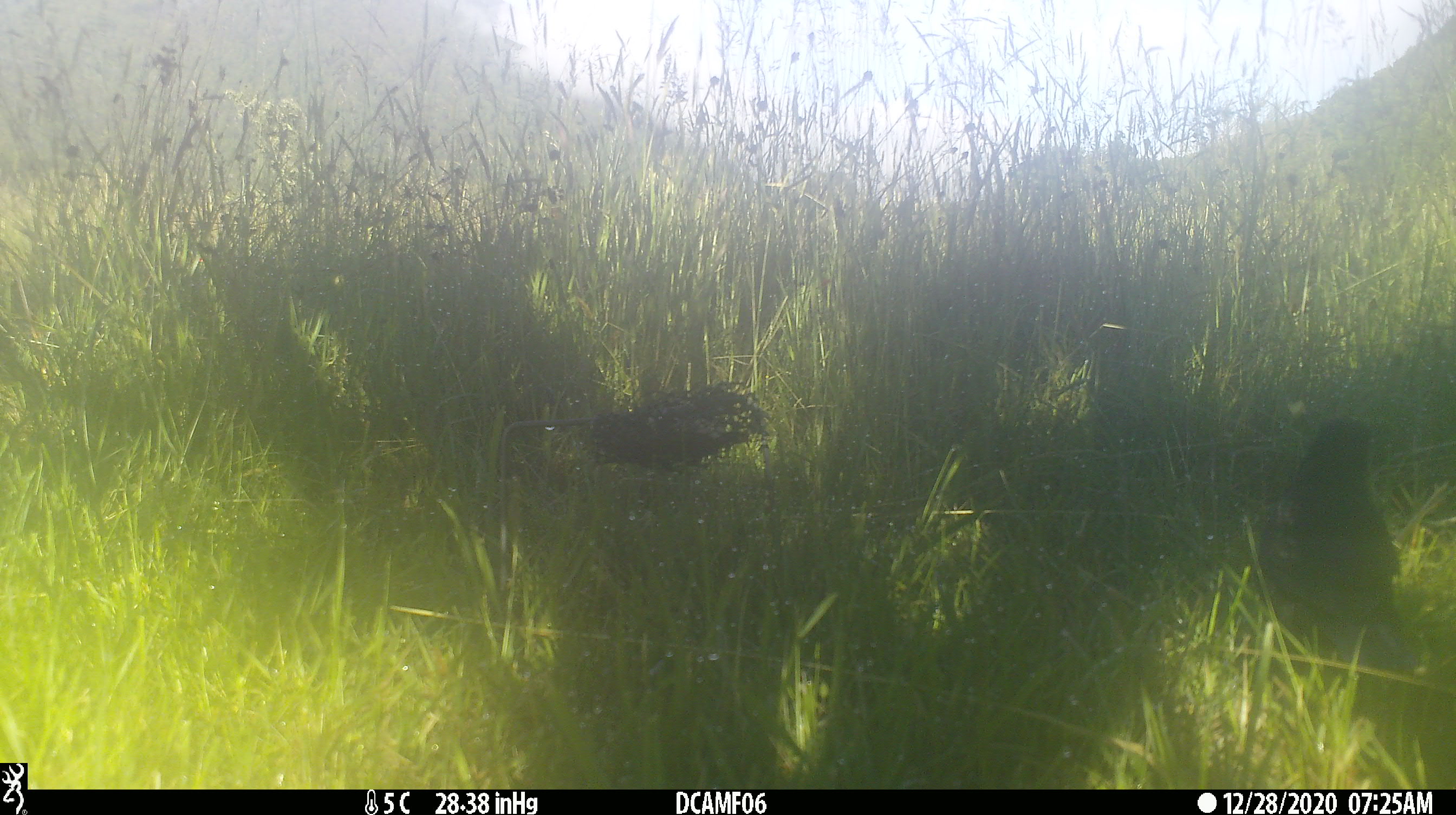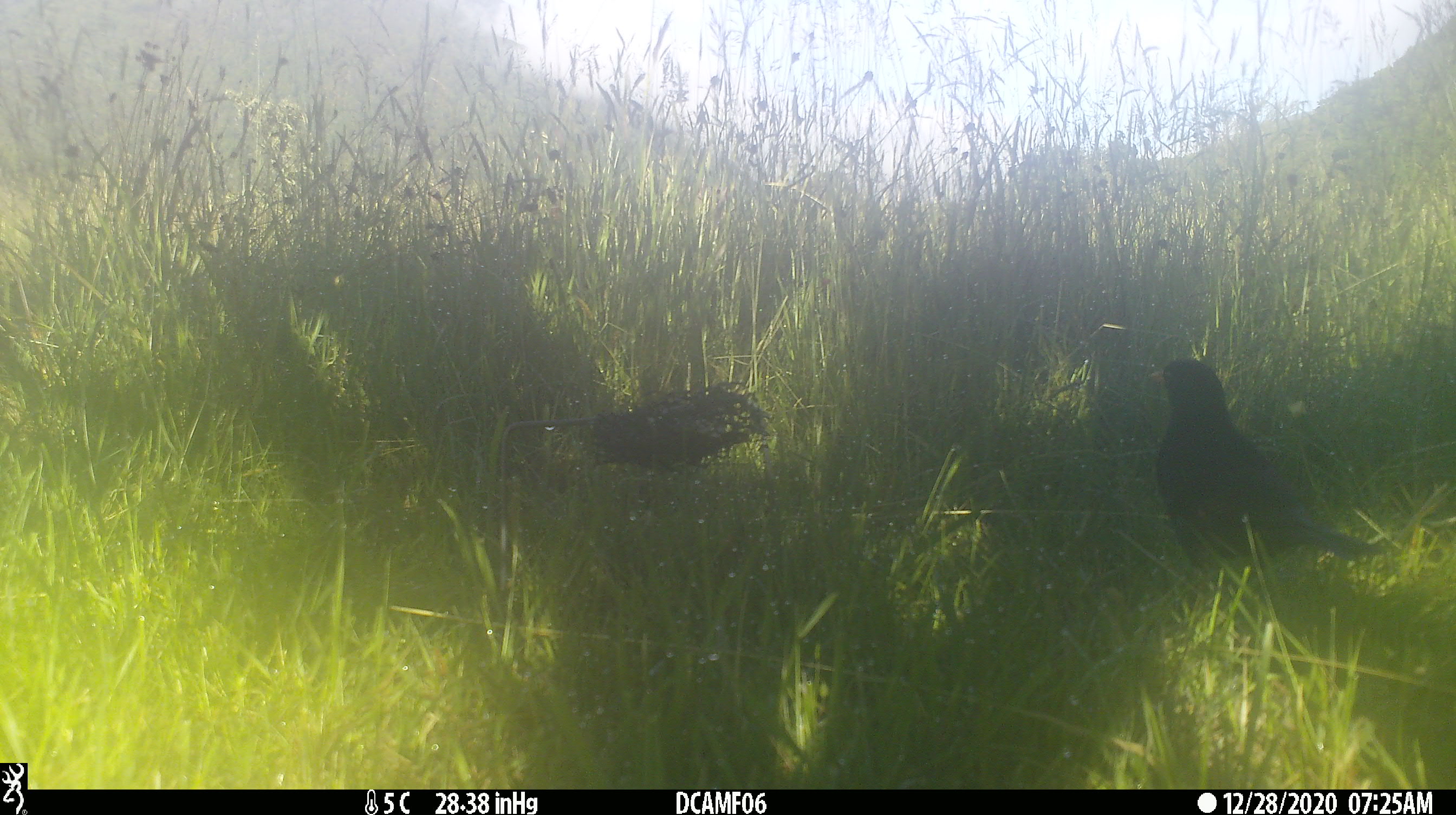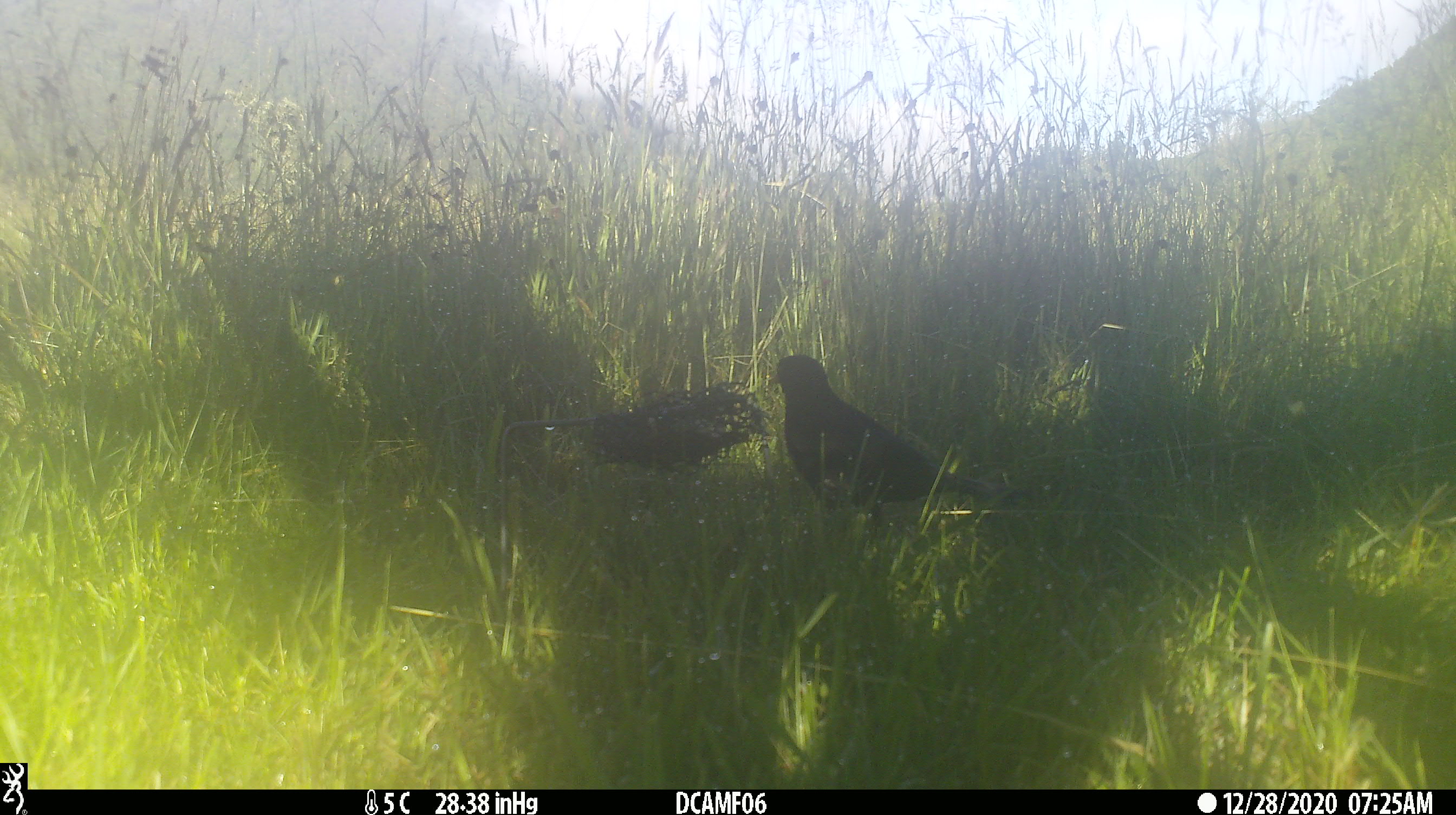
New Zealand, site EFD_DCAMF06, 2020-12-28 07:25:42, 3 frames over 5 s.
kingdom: Animalia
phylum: Chordata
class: Aves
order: Passeriformes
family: Turdidae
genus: Turdus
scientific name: Turdus merula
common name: eurasian blackbird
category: blackbird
Blackbird (eurasian blackbird) (Turdus merula).